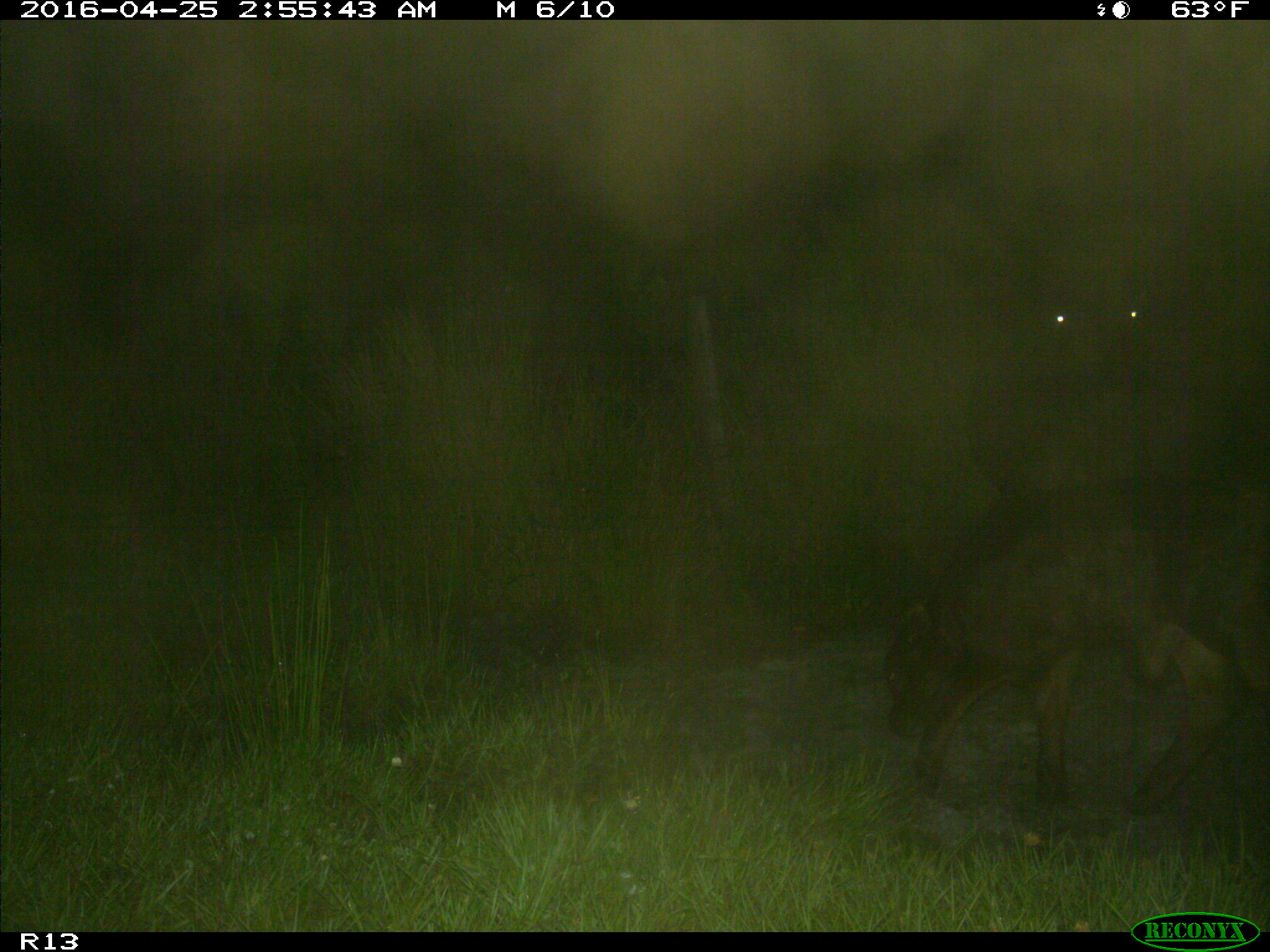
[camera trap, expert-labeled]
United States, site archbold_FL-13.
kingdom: Animalia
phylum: Chordata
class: Mammalia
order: Artiodactyla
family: Bovidae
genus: Bos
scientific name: Bos taurus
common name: domestic cow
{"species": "Bos taurus (domestic cow)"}